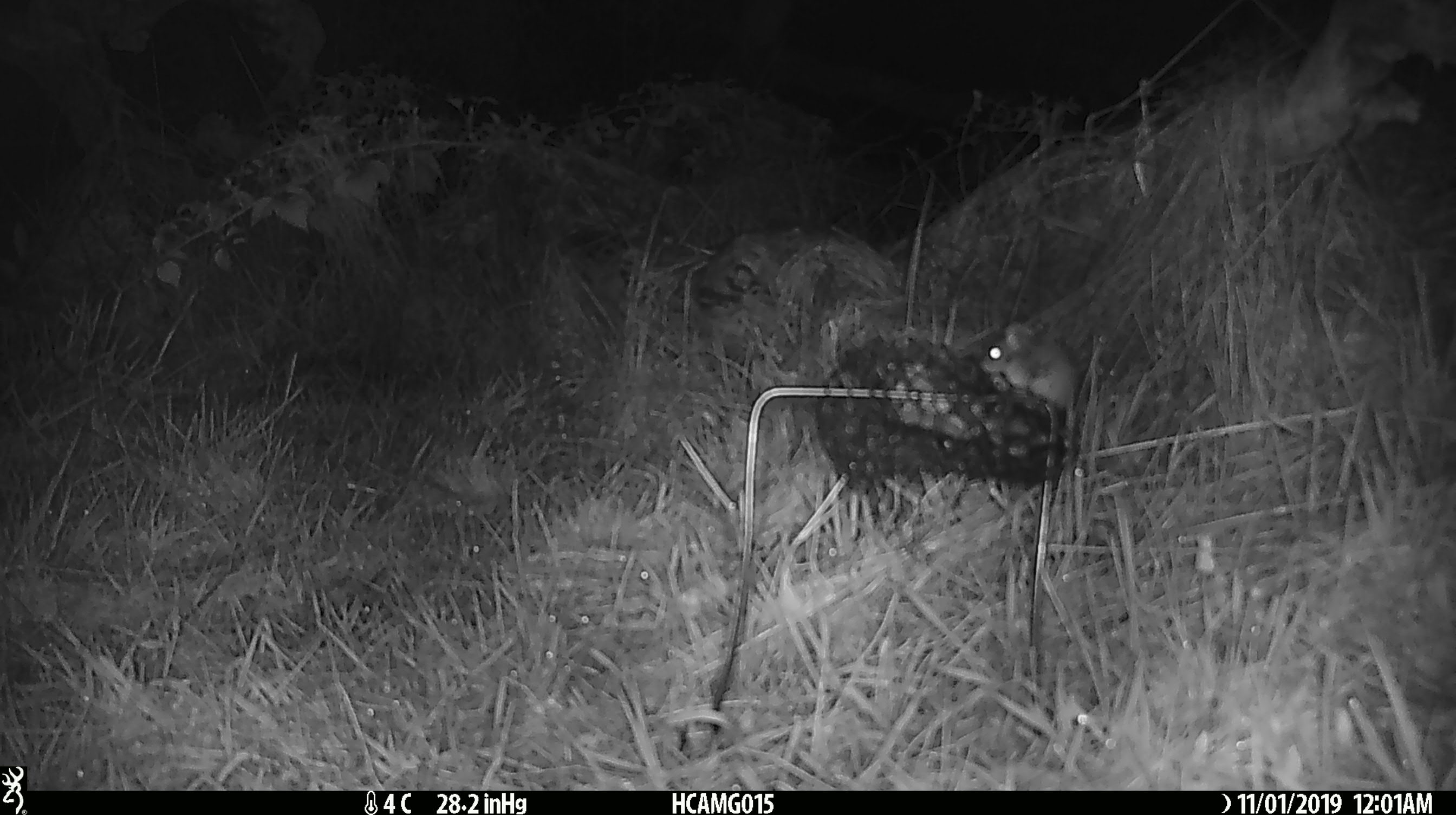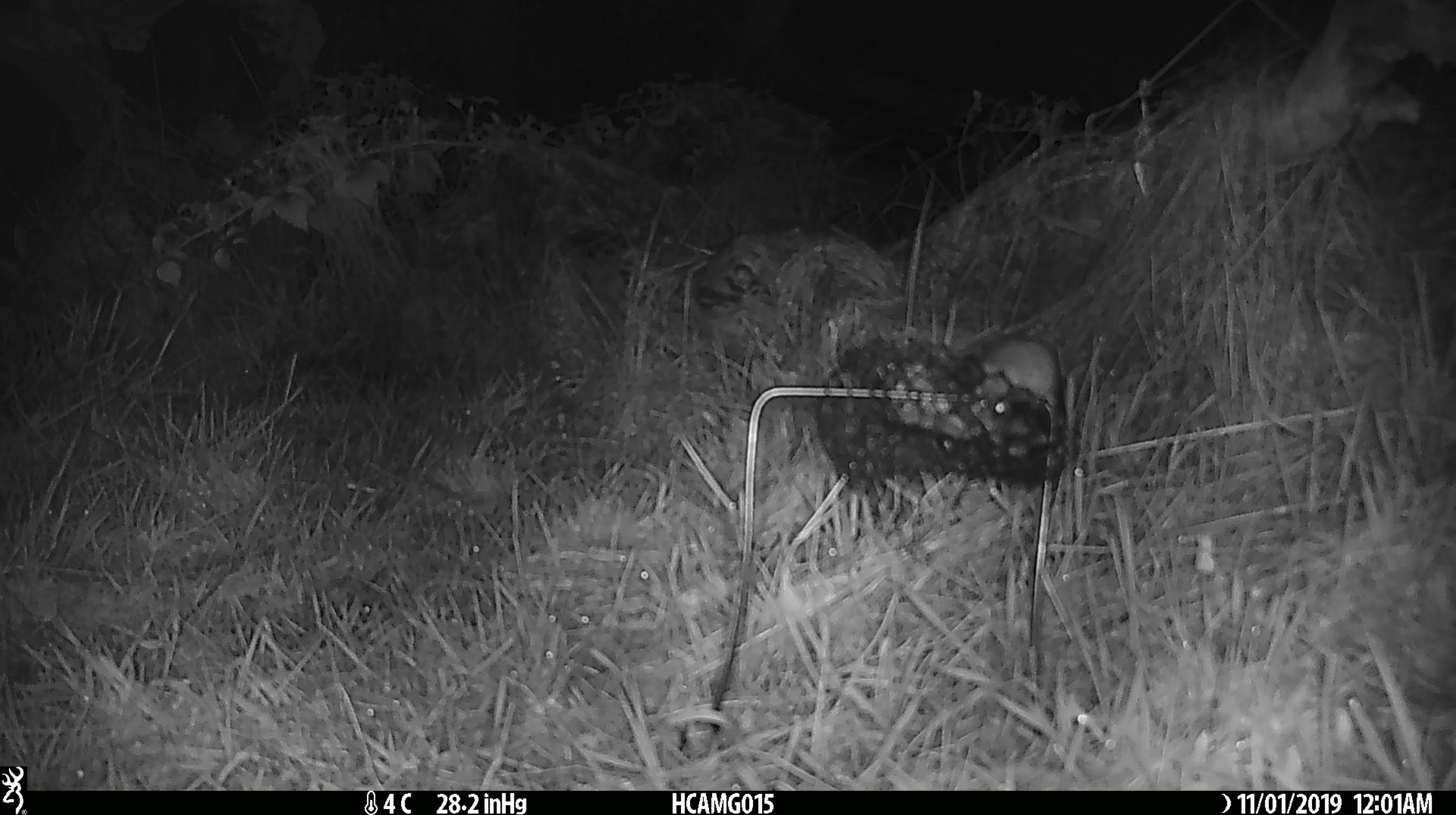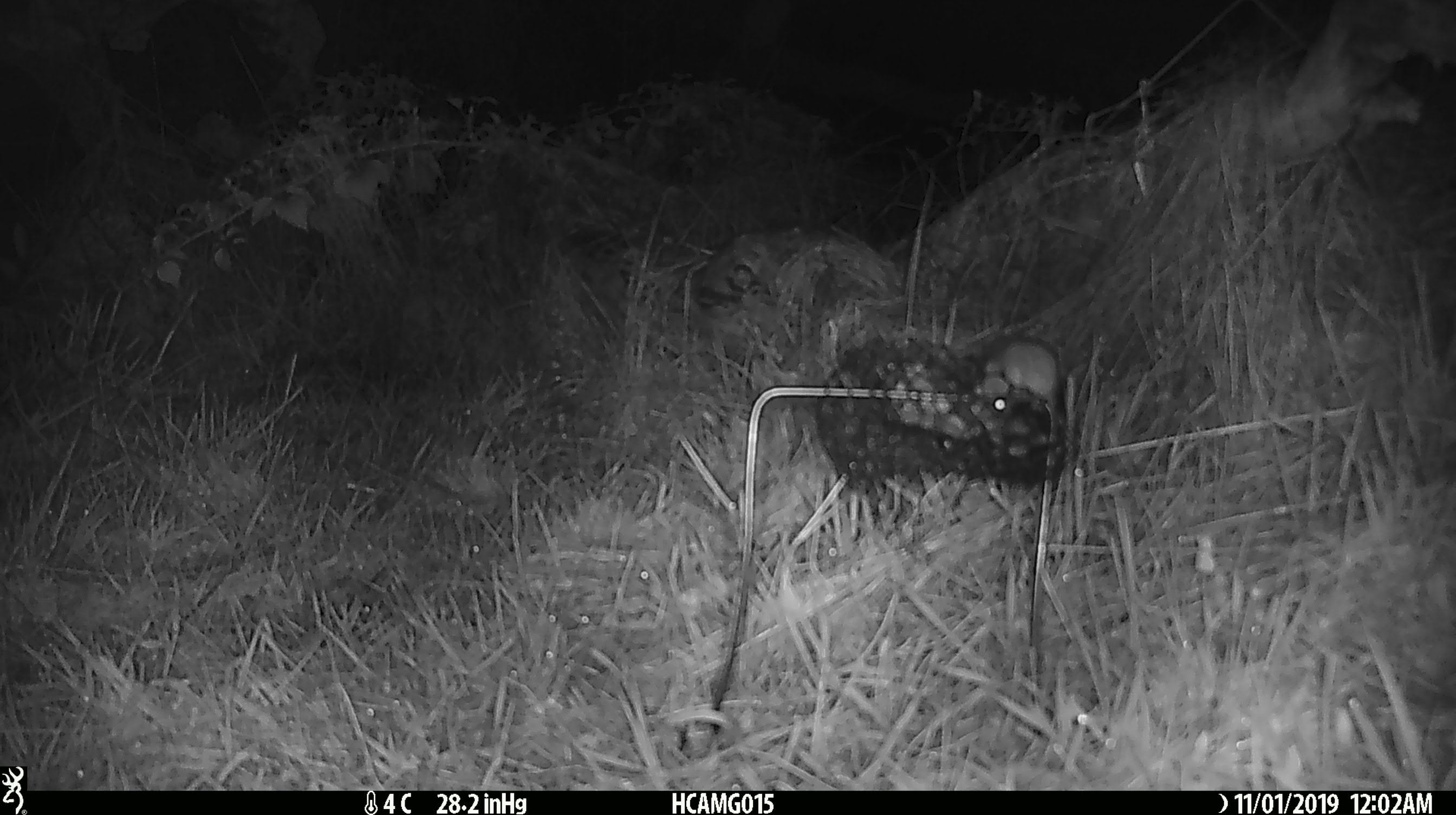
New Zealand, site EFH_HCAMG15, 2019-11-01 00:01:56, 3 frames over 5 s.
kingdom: Animalia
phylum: Chordata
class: Mammalia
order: Rodentia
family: Muridae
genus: Mus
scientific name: Mus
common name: mouse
Mouse (Mus).